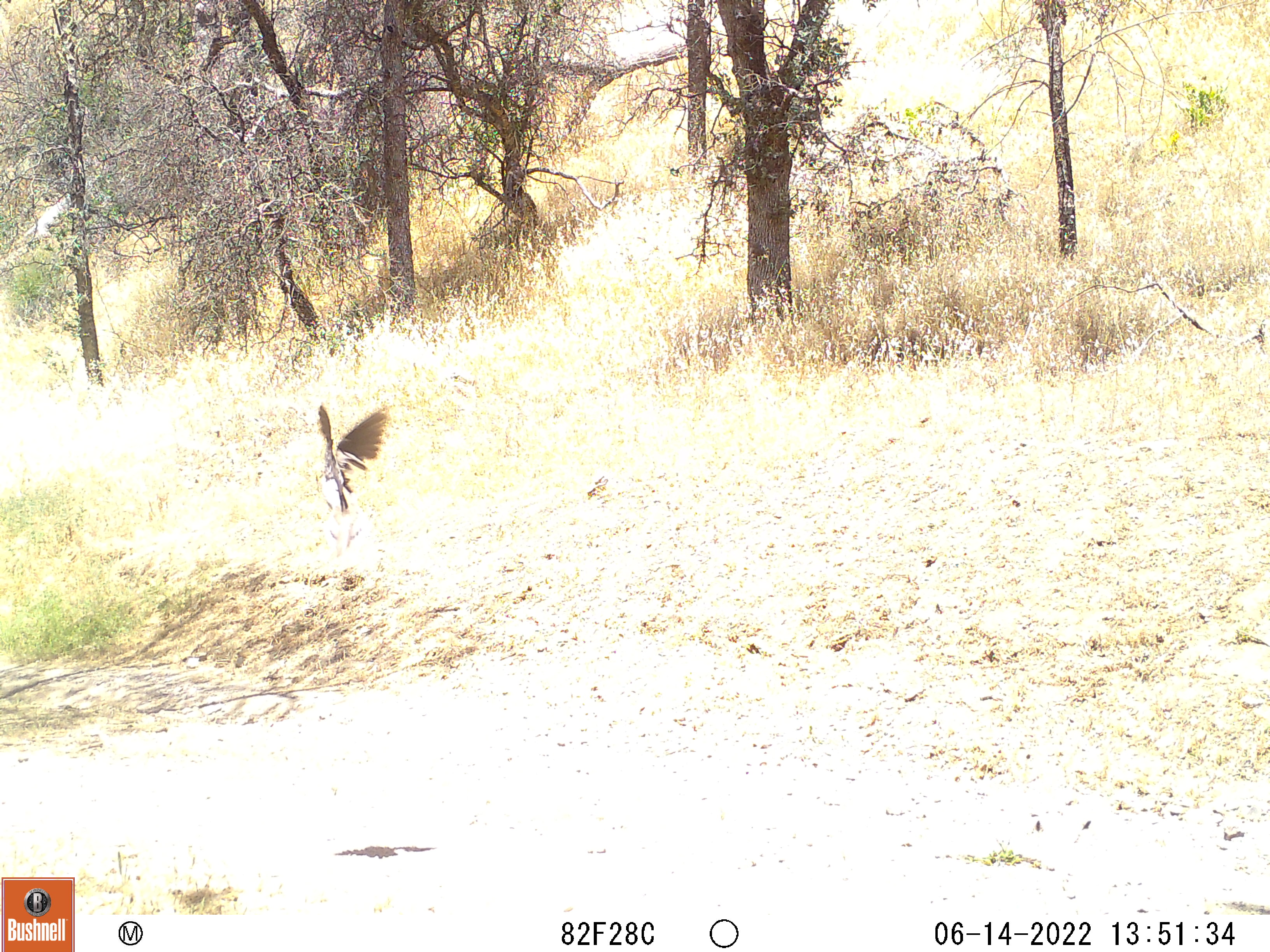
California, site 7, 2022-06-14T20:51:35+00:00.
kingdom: Animalia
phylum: Chordata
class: Aves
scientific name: Aves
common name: bird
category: unknown bird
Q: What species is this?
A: Unknown bird (bird) (Aves).